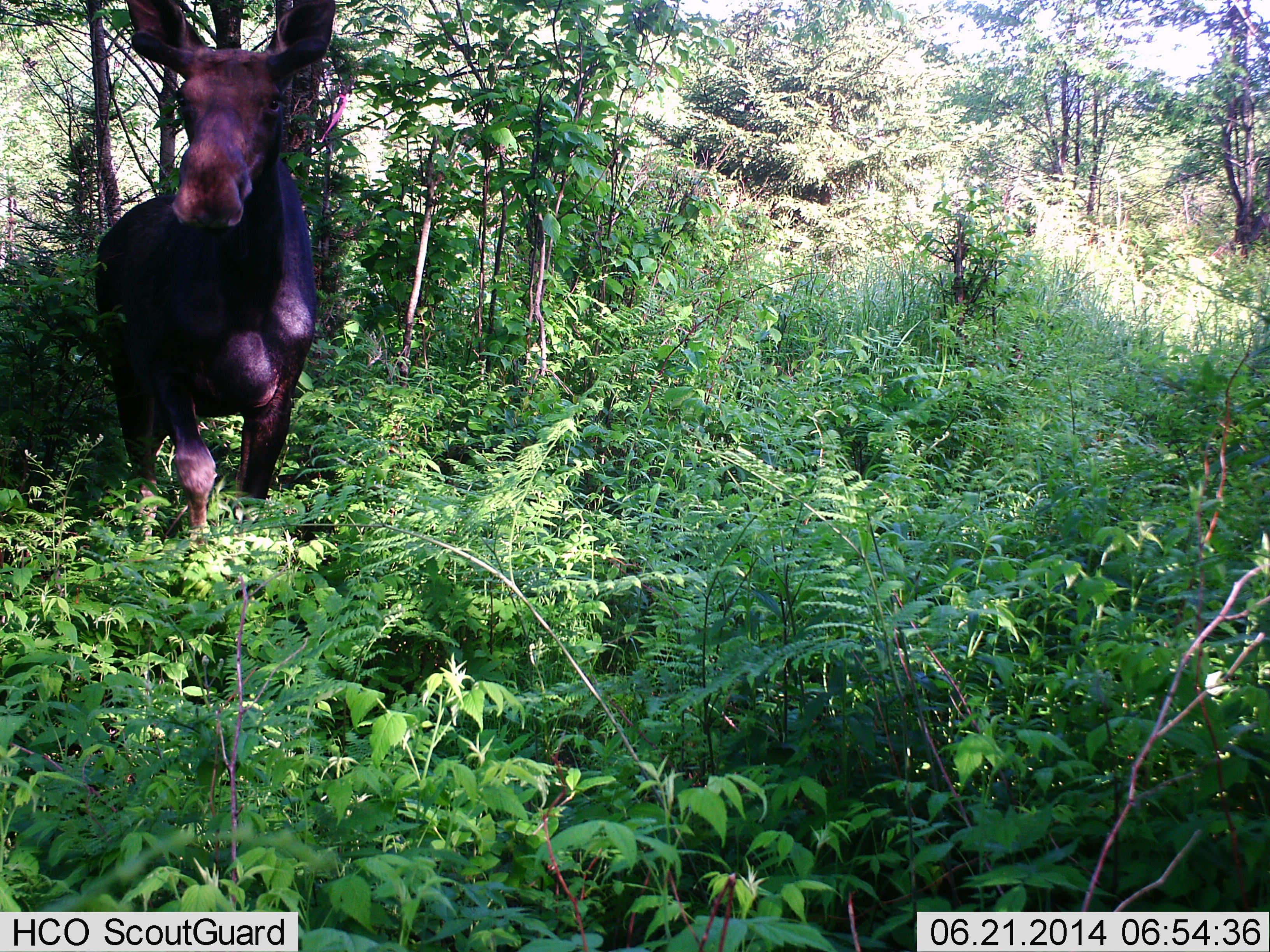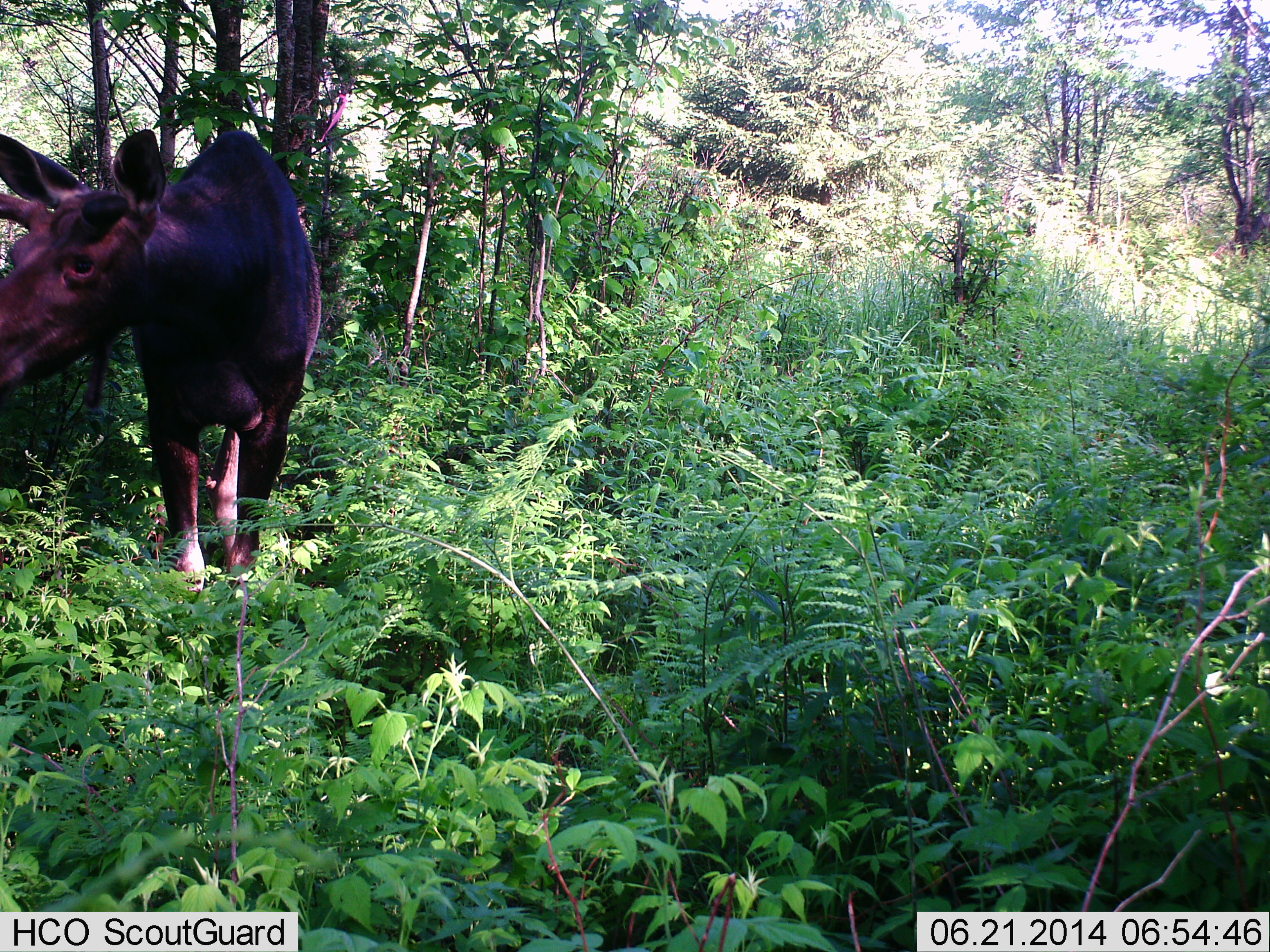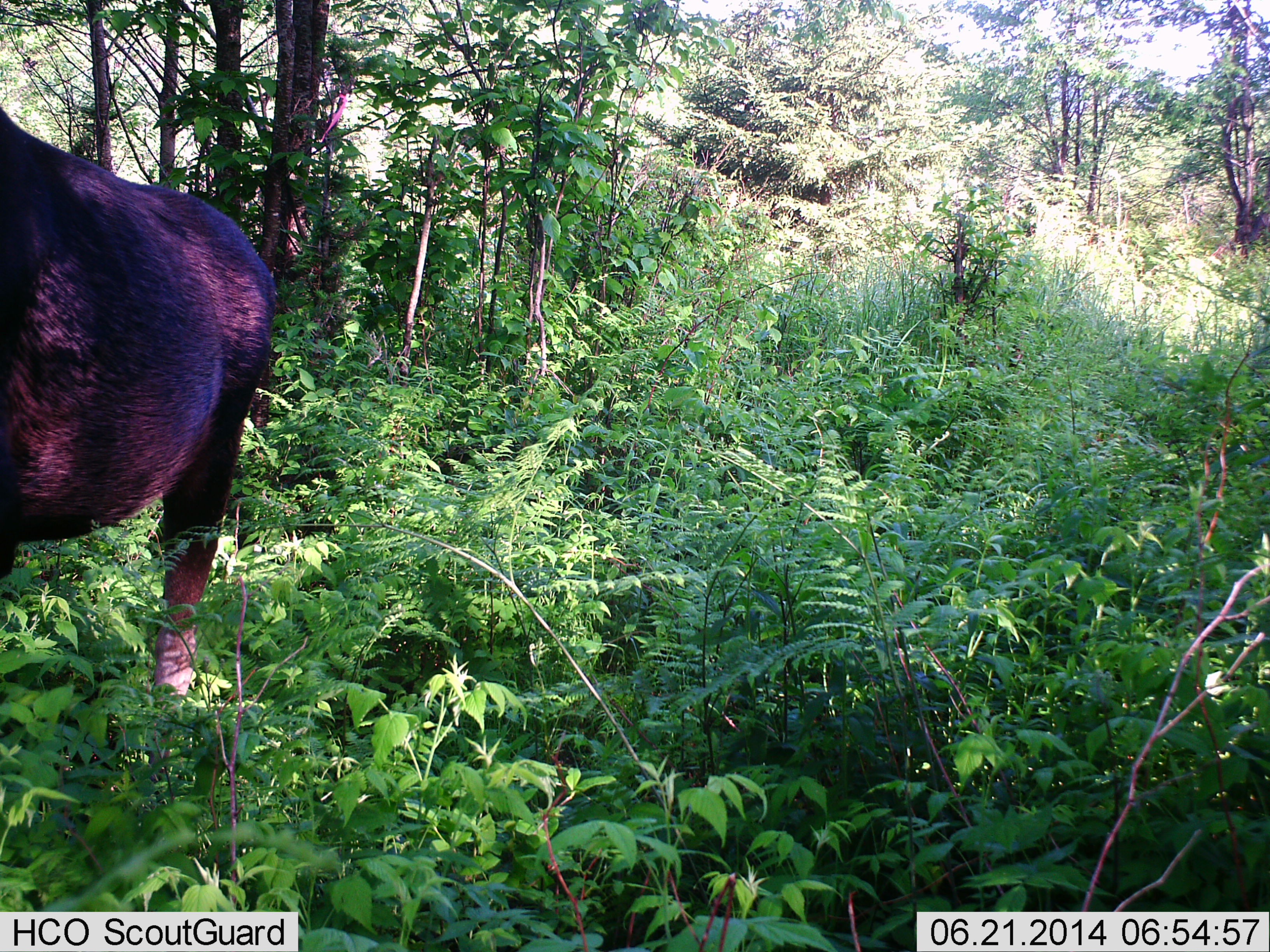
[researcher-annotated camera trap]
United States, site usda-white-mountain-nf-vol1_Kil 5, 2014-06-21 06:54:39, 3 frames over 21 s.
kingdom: Animalia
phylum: Chordata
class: Mammalia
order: Artiodactyla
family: Cervidae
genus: Alces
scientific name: Alces alces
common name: moose